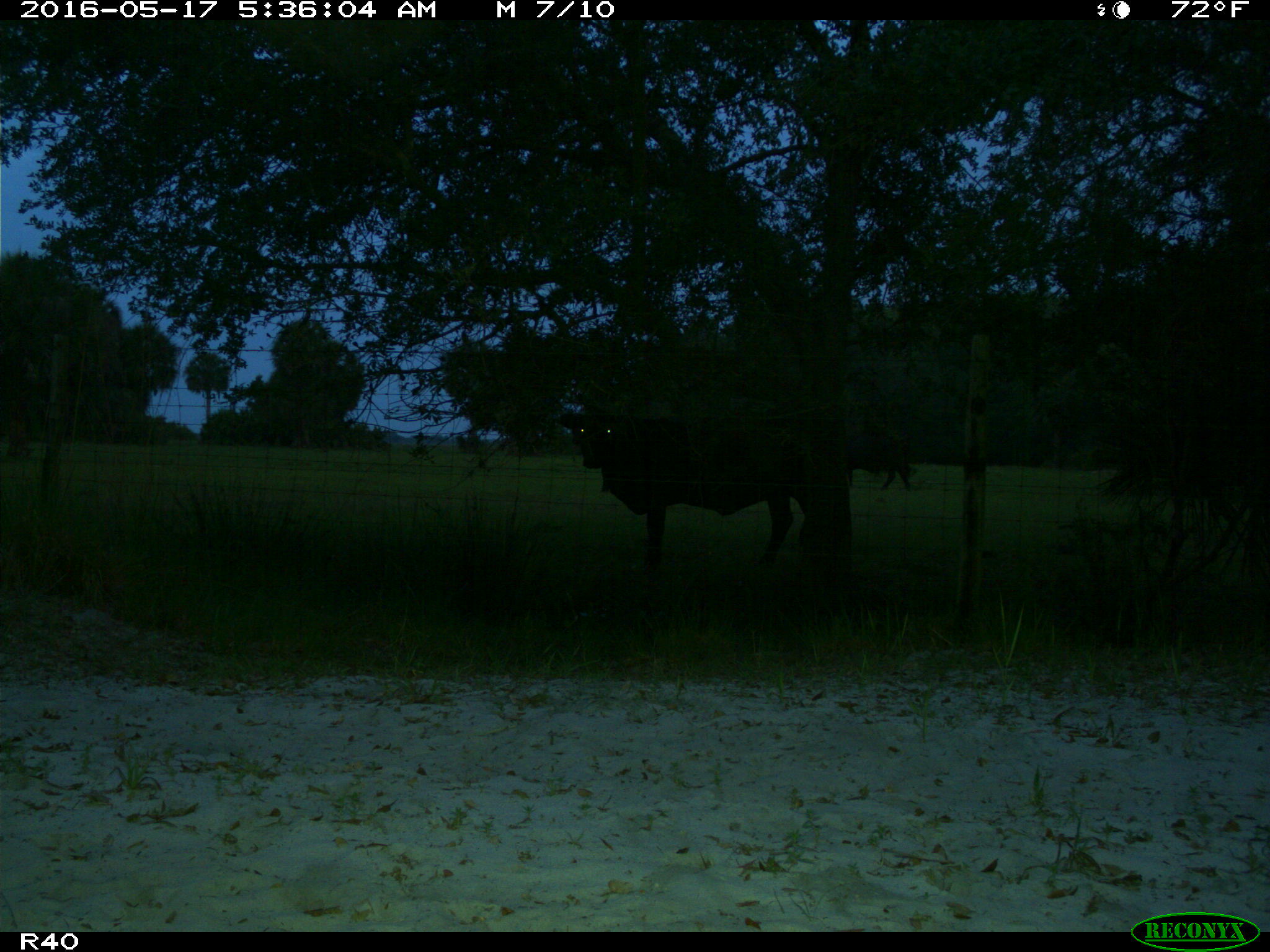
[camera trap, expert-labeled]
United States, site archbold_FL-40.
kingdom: Animalia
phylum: Chordata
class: Mammalia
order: Artiodactyla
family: Bovidae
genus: Bos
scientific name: Bos taurus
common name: domestic cow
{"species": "Bos taurus (domestic cow)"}